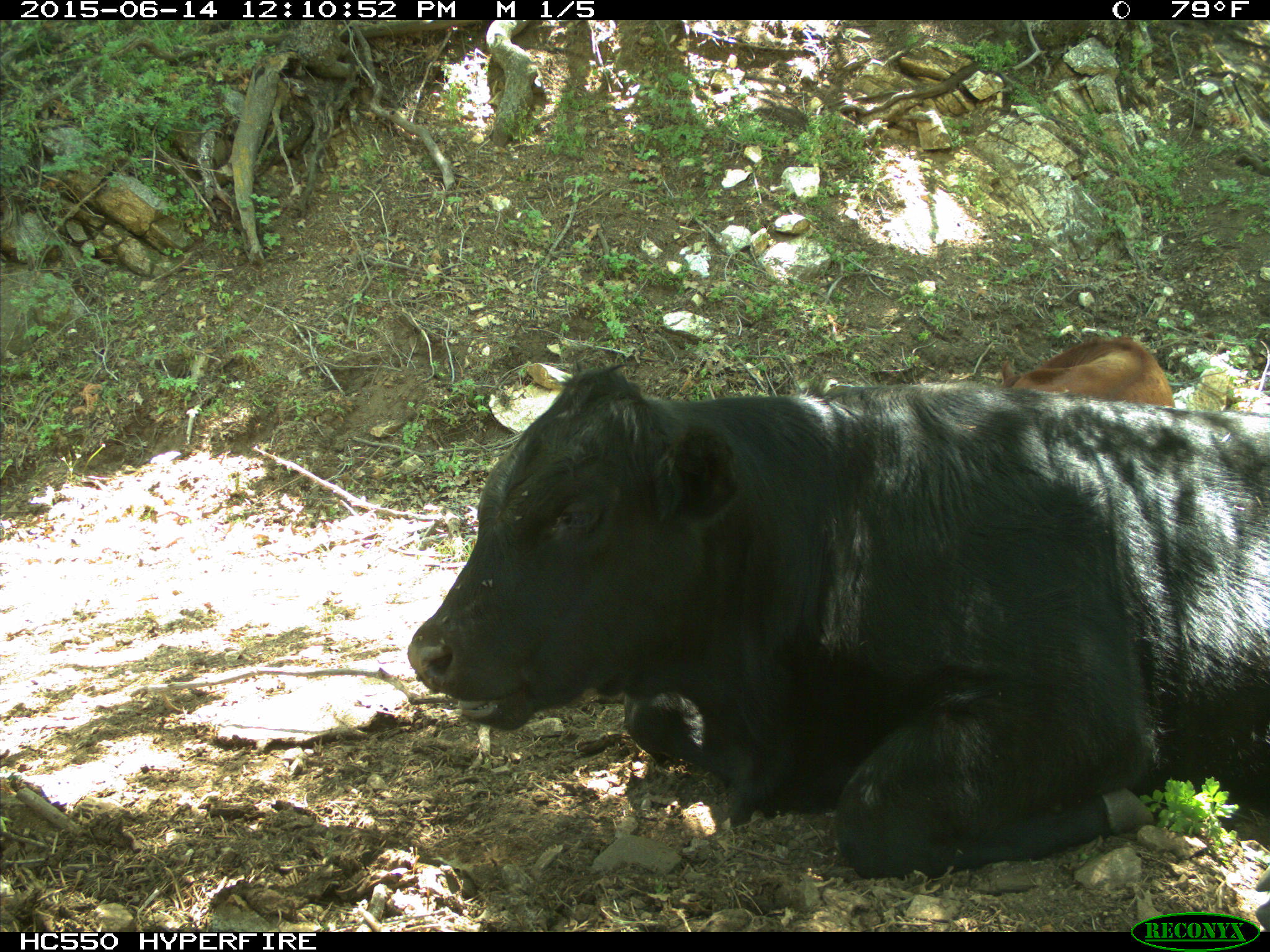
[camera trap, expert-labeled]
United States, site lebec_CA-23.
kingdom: Animalia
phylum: Chordata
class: Mammalia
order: Artiodactyla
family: Bovidae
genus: Bos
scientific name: Bos taurus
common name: domestic cow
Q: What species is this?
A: Bos taurus (domestic cow).